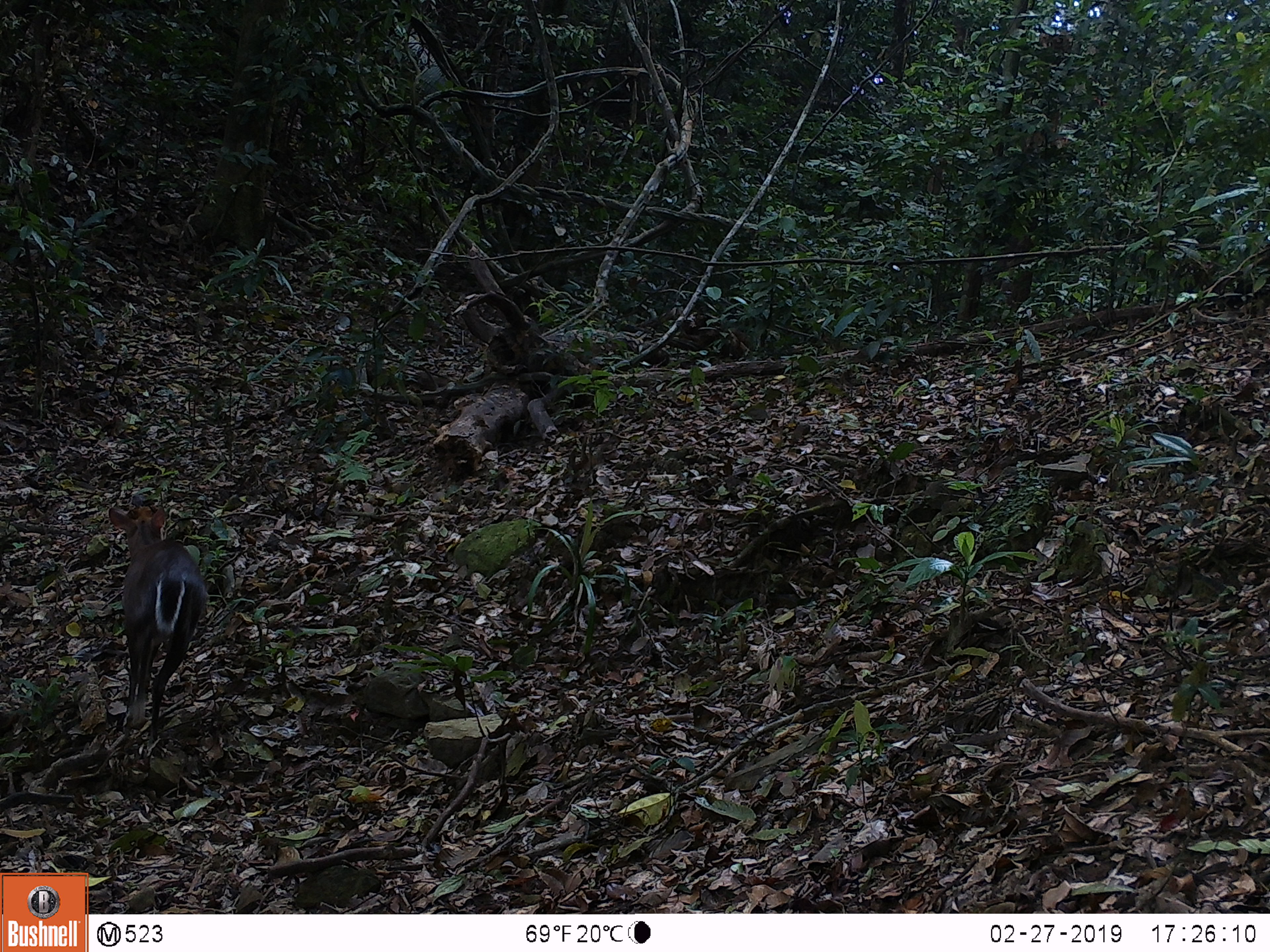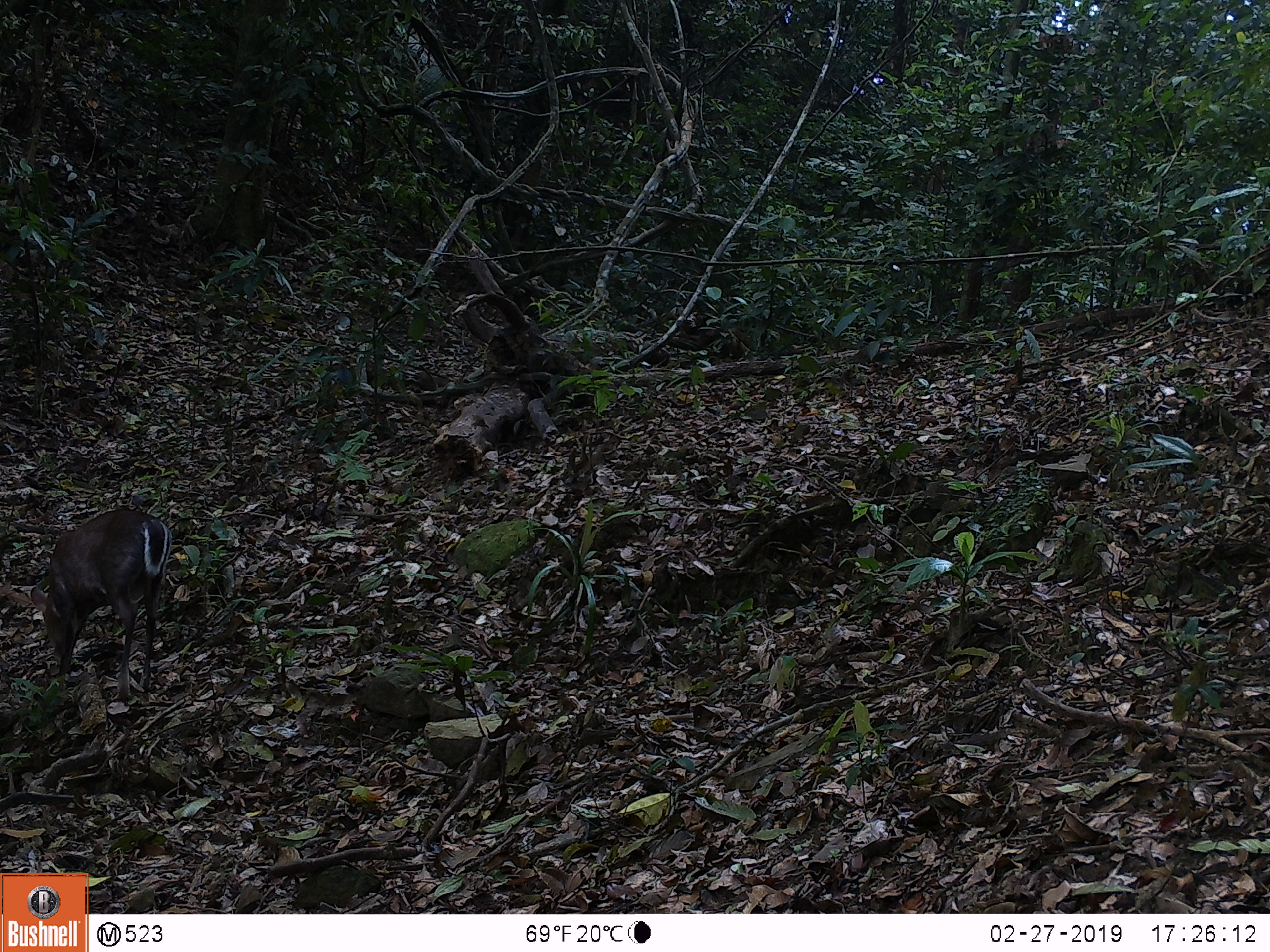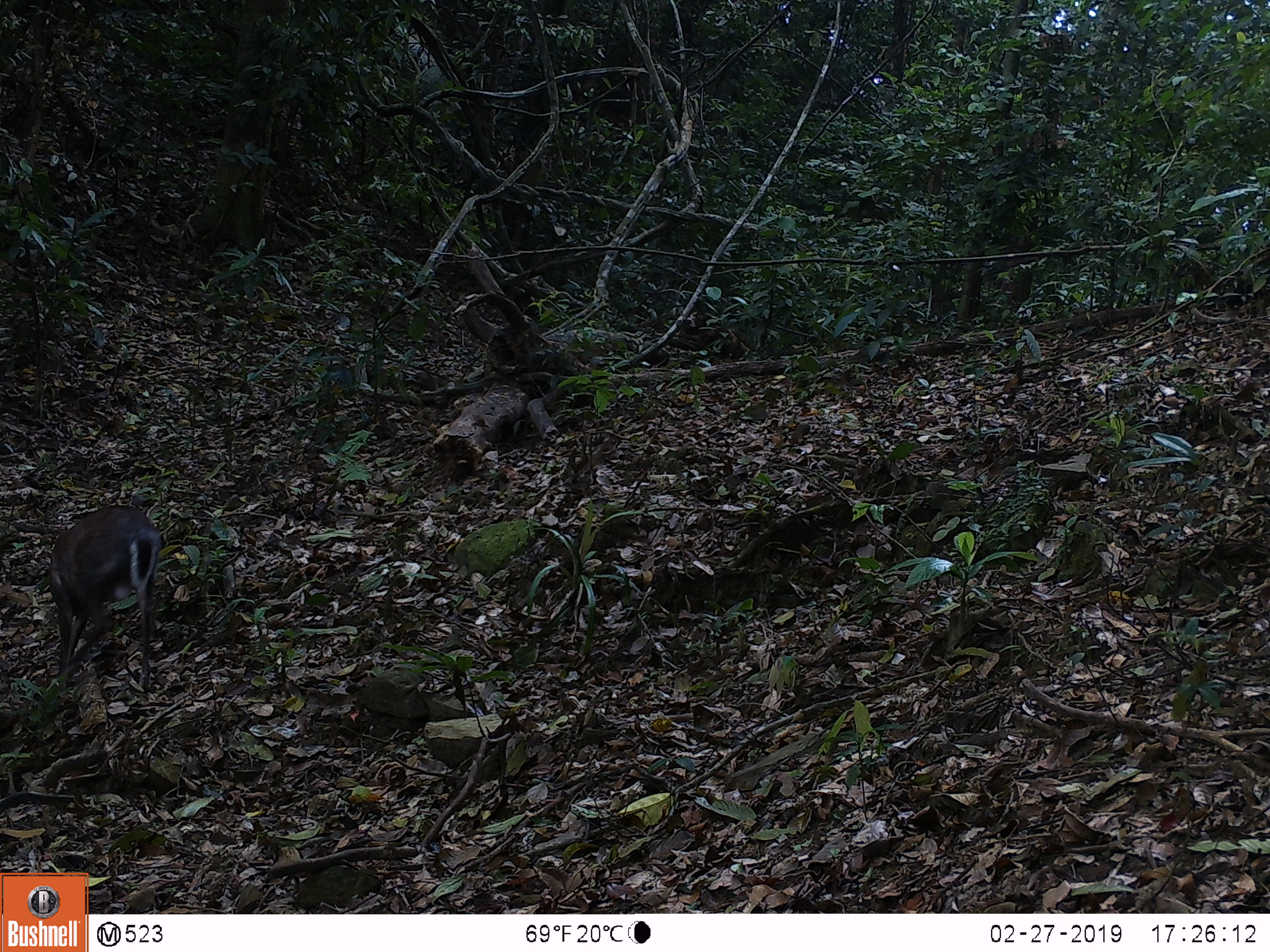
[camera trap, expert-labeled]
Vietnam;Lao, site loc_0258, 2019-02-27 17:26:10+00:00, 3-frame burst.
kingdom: Animalia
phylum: Chordata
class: Mammalia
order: Artiodactyla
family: Cervidae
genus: Muntiacus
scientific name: Muntiacus rooseveltorum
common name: roosevelt's muntjac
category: roosevelts muntjac group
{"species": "roosevelts muntjac group (roosevelt's muntjac) (Muntiacus rooseveltorum)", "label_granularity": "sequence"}